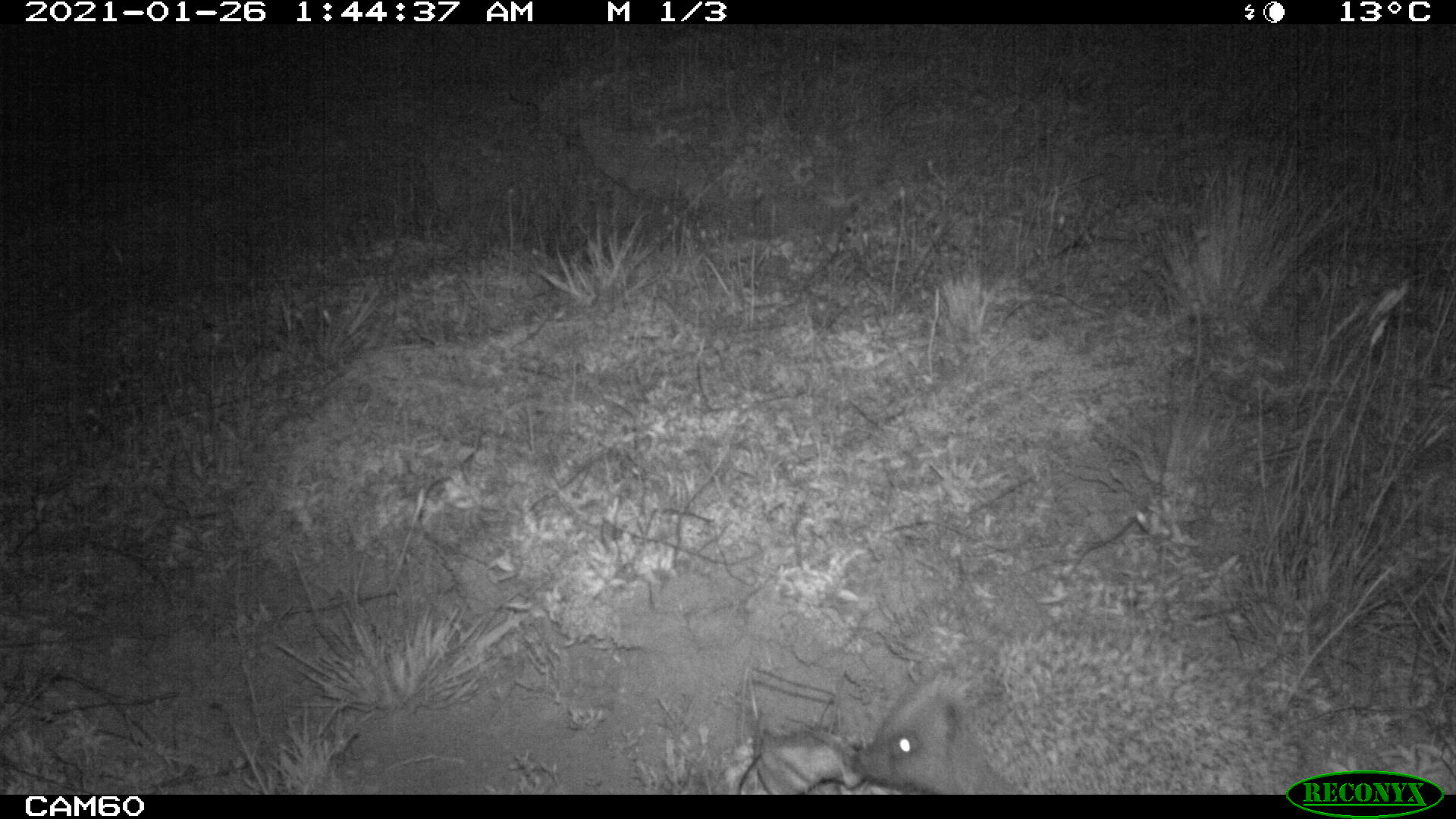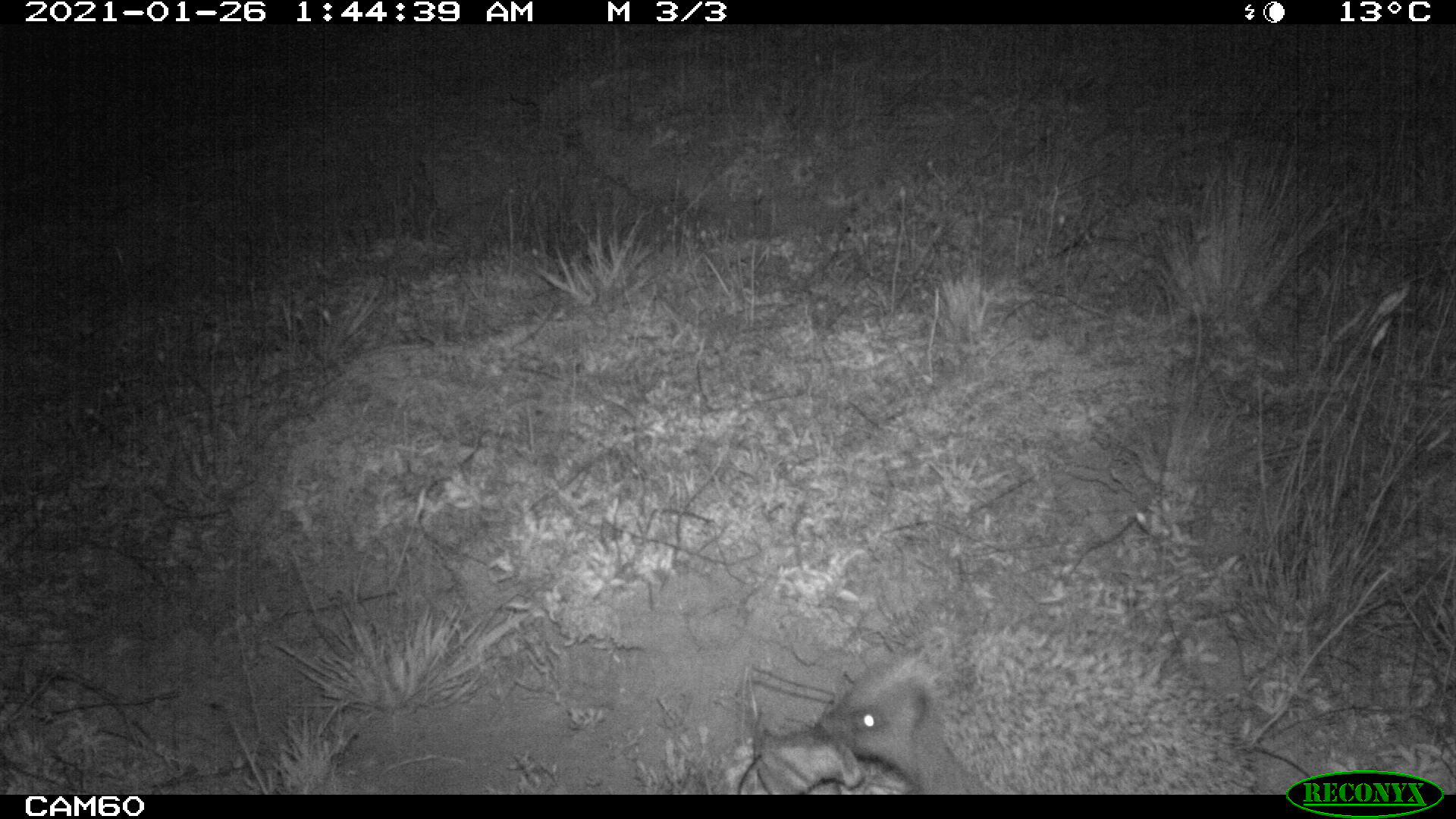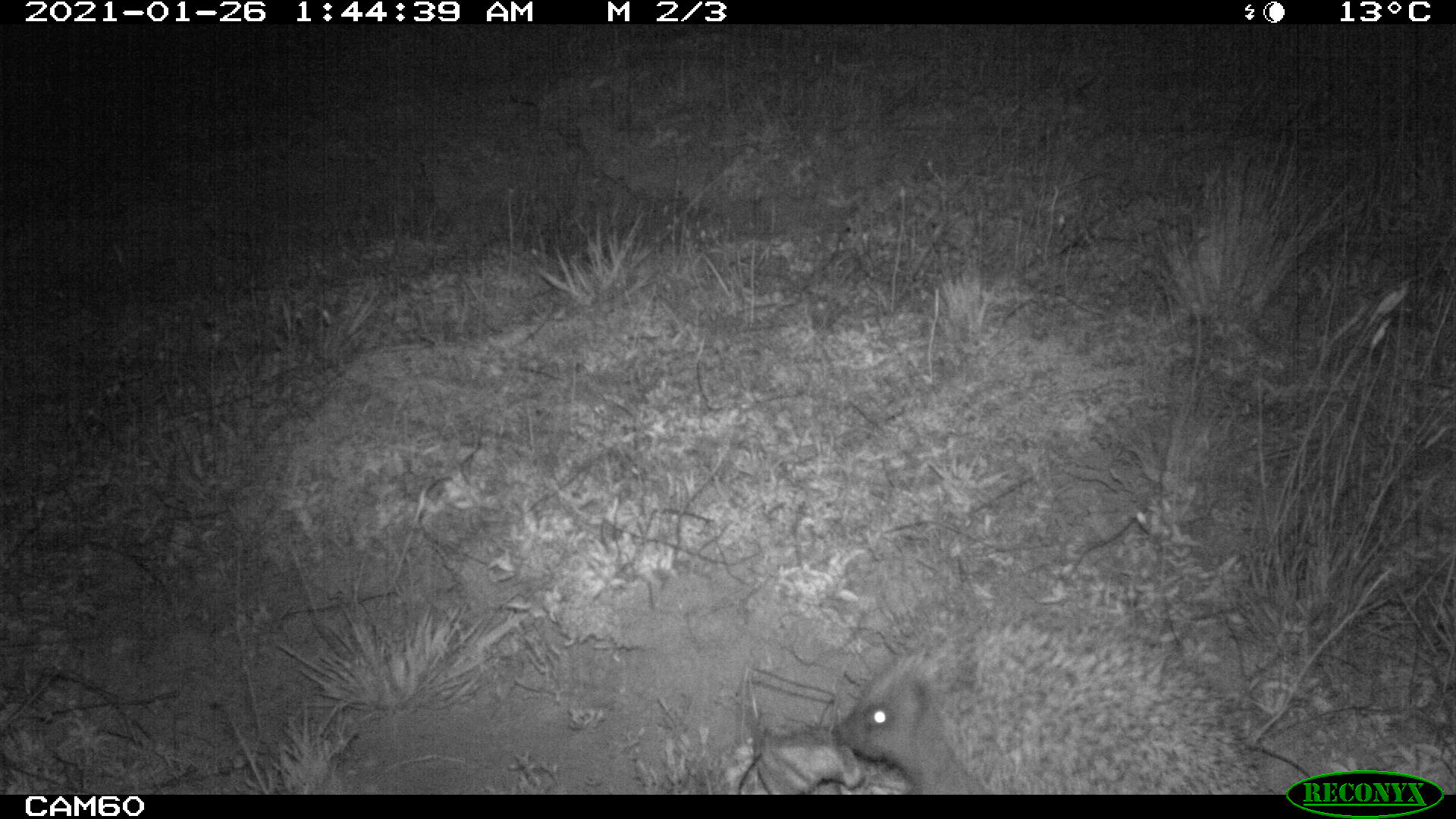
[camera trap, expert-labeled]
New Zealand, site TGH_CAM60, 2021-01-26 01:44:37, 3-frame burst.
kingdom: Animalia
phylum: Chordata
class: Mammalia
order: Eulipotyphla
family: Erinaceidae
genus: Erinaceus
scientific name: Erinaceus europaeus europaeus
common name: european hedgehog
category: hedgehog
Hedgehog (european hedgehog) (Erinaceus europaeus europaeus).